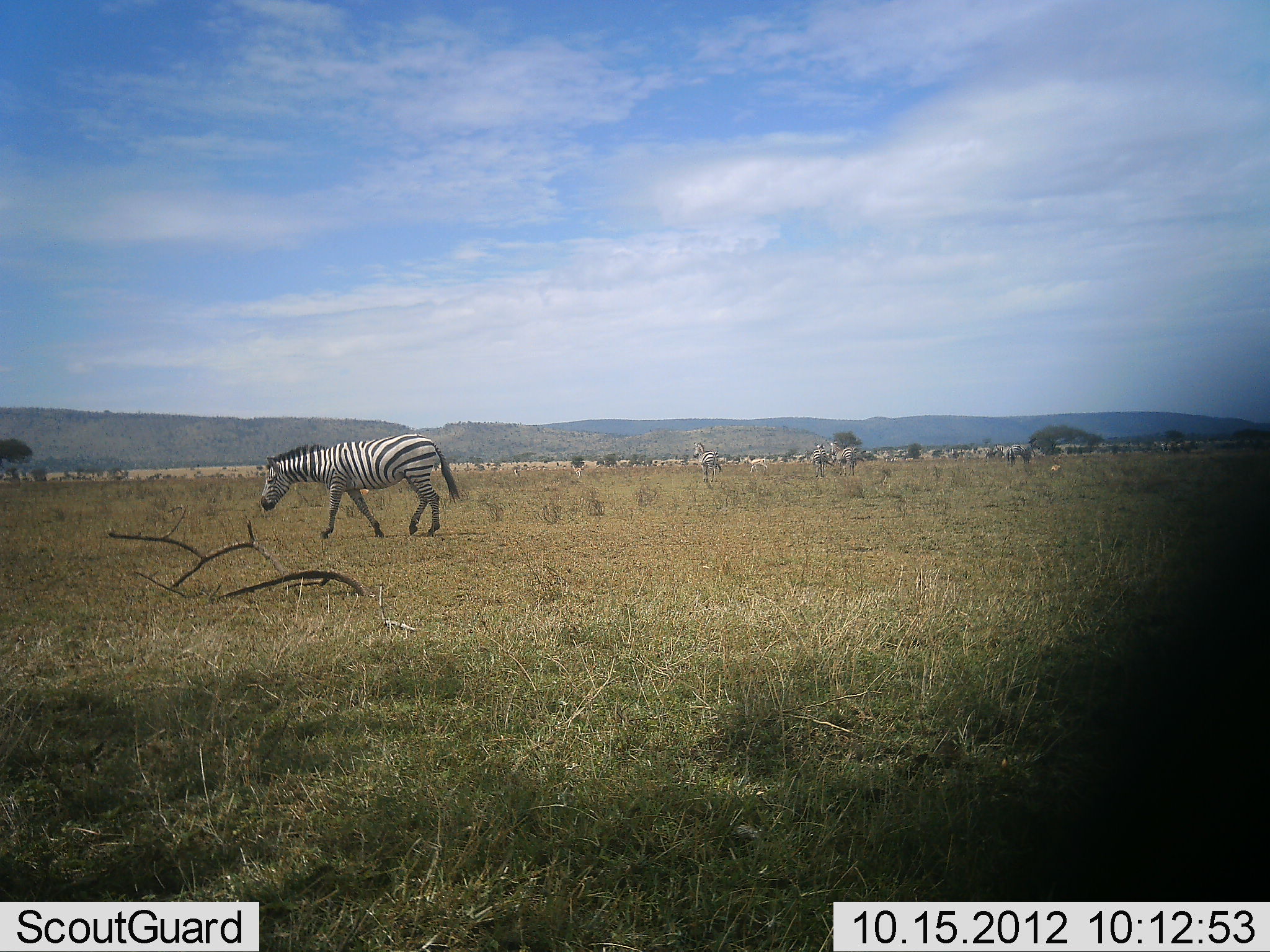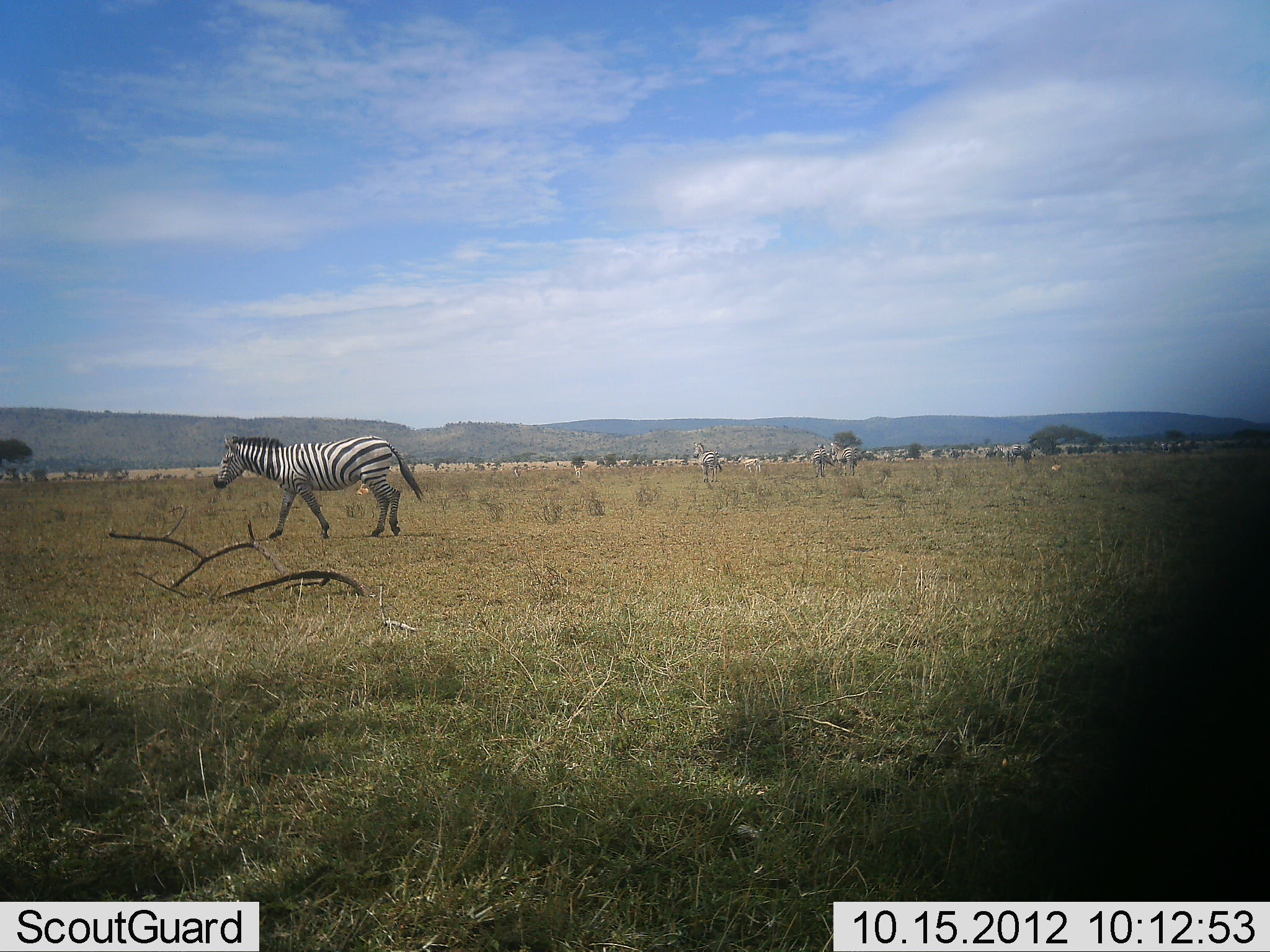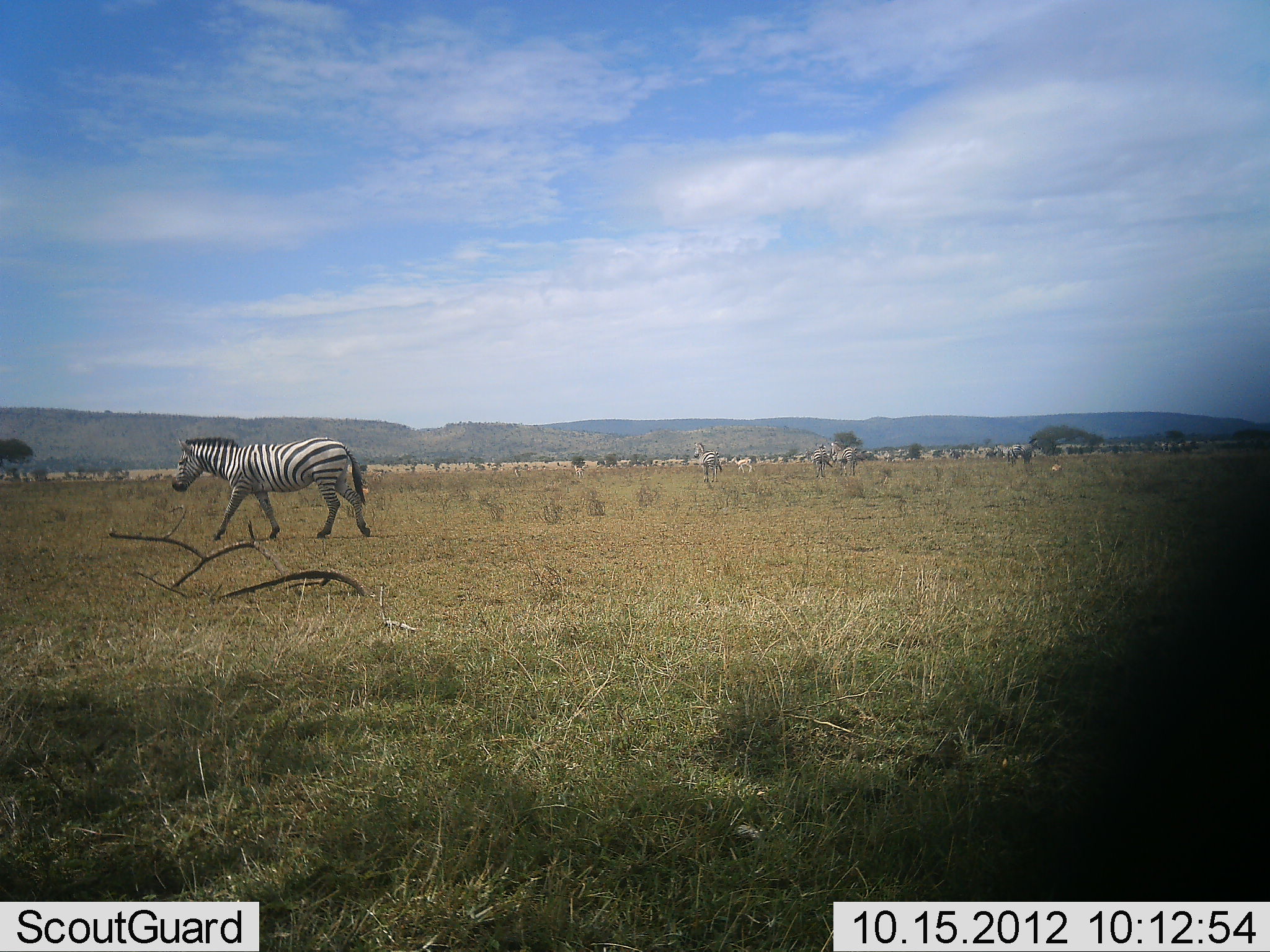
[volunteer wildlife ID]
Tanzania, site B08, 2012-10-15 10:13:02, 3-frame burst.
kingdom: Animalia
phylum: Chordata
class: Mammalia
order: Perissodactyla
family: Equidae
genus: Equus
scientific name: Equus quagga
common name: plains zebra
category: zebra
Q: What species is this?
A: Zebra (plains zebra) (Equus quagga).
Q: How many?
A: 1.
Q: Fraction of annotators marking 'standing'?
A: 27%.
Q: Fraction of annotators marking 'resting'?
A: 0%.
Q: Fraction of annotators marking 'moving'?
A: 91%.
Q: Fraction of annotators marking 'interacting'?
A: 0%.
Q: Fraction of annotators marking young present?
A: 0%.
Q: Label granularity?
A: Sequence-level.